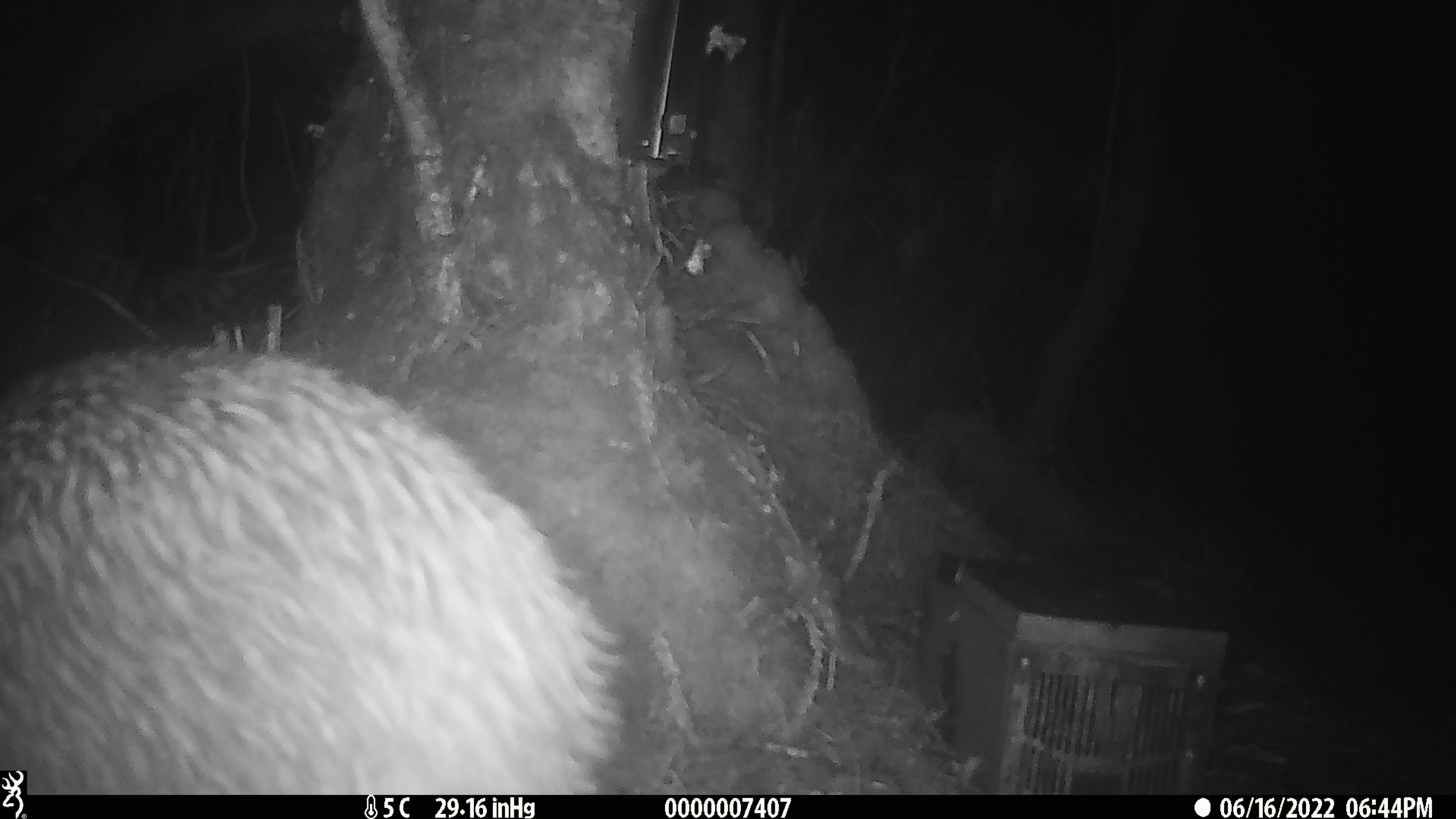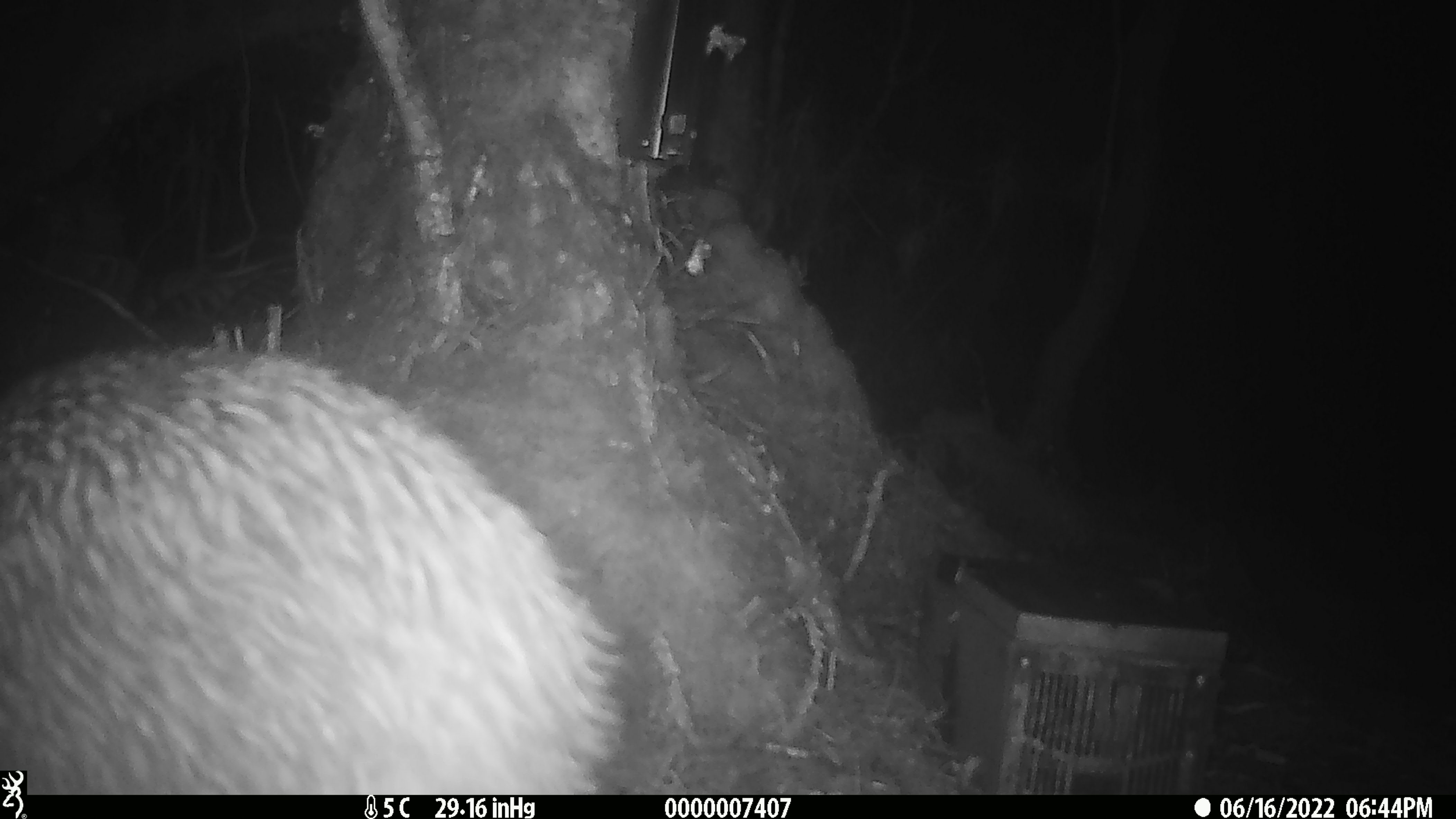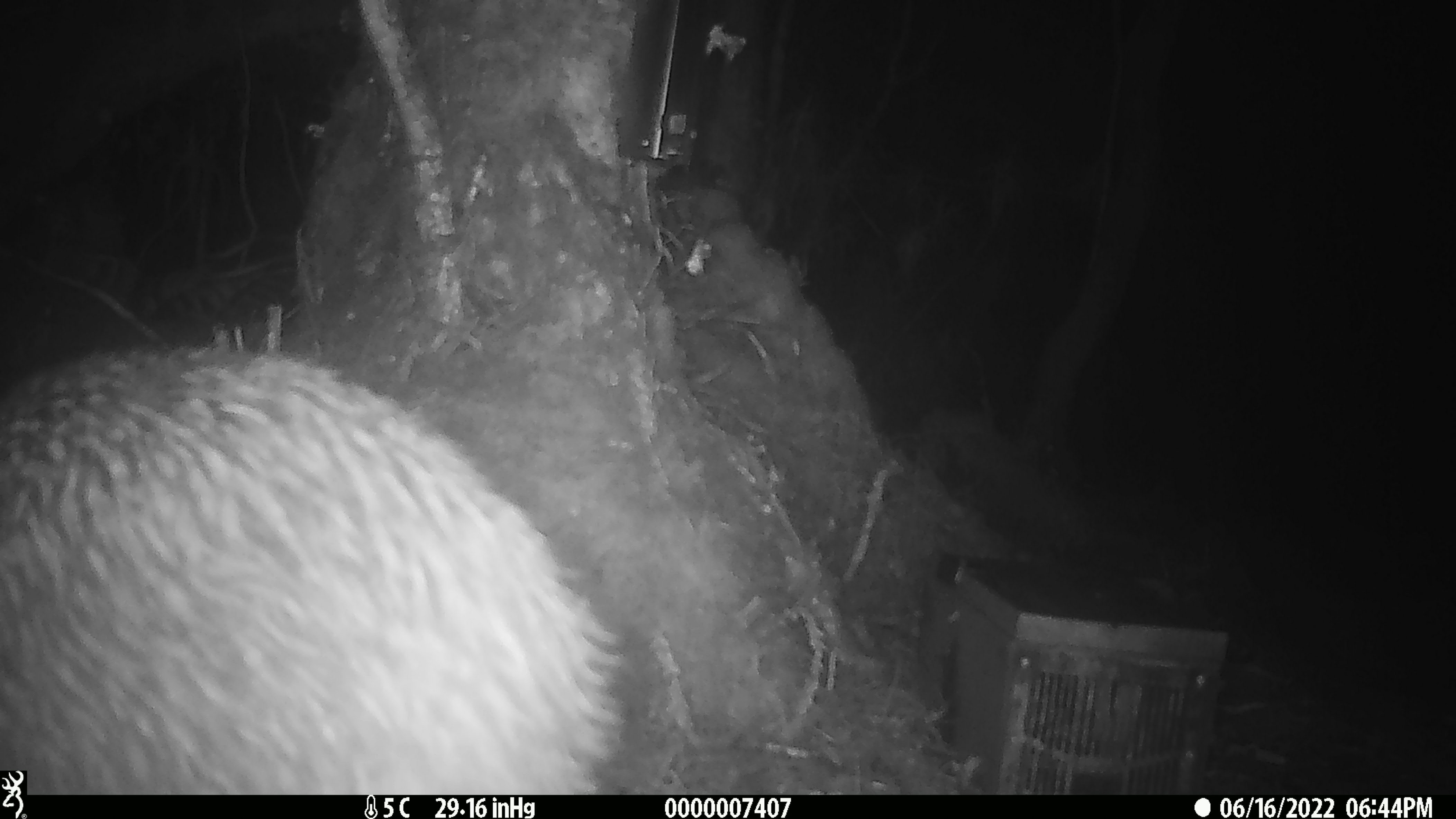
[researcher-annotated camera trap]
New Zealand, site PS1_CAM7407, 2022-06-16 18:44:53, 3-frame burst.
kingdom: Animalia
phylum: Chordata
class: Aves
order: Apterygiformes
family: Apterygidae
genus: Apteryx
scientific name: Apteryx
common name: kiwi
Kiwi (Apteryx).